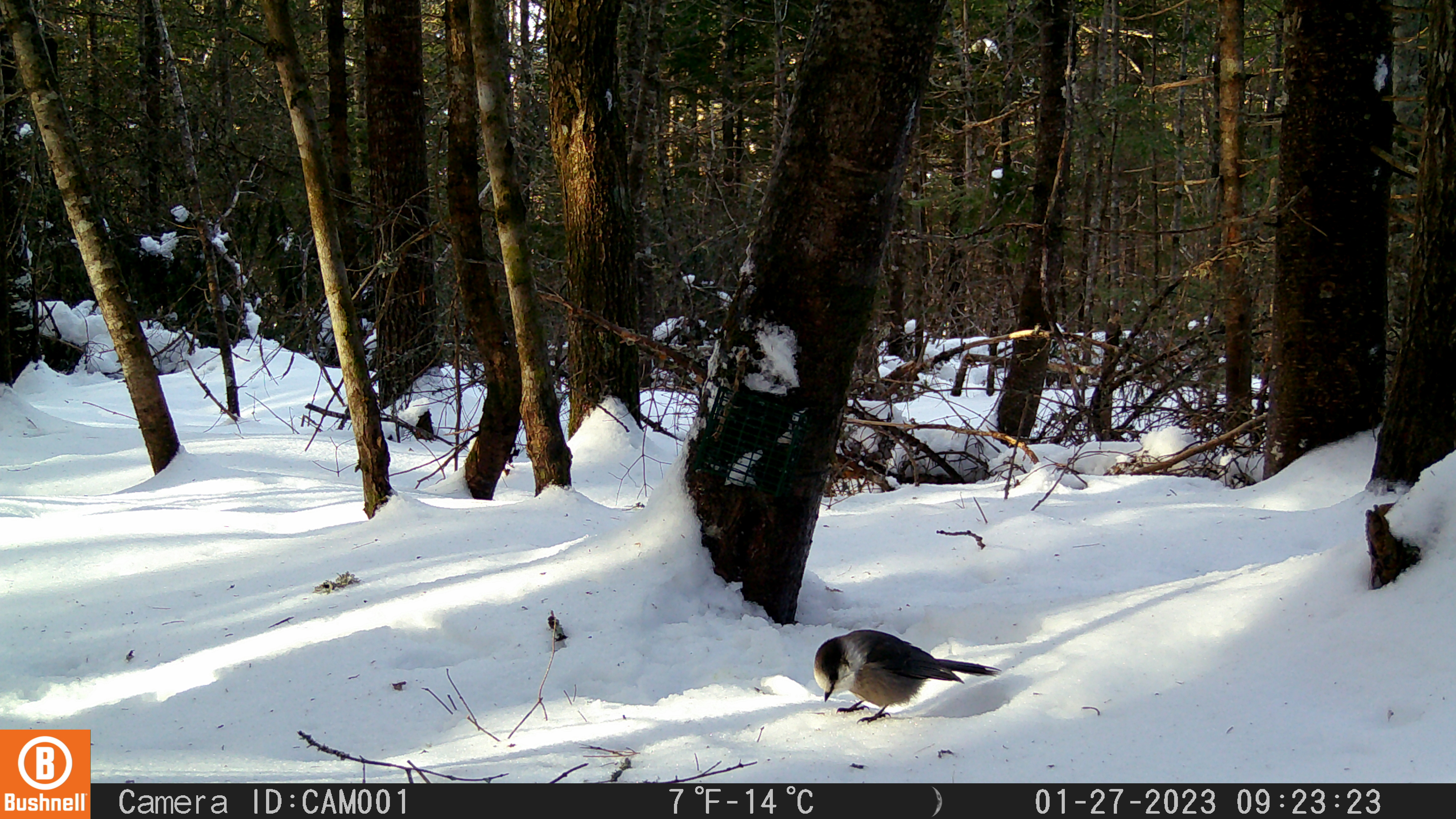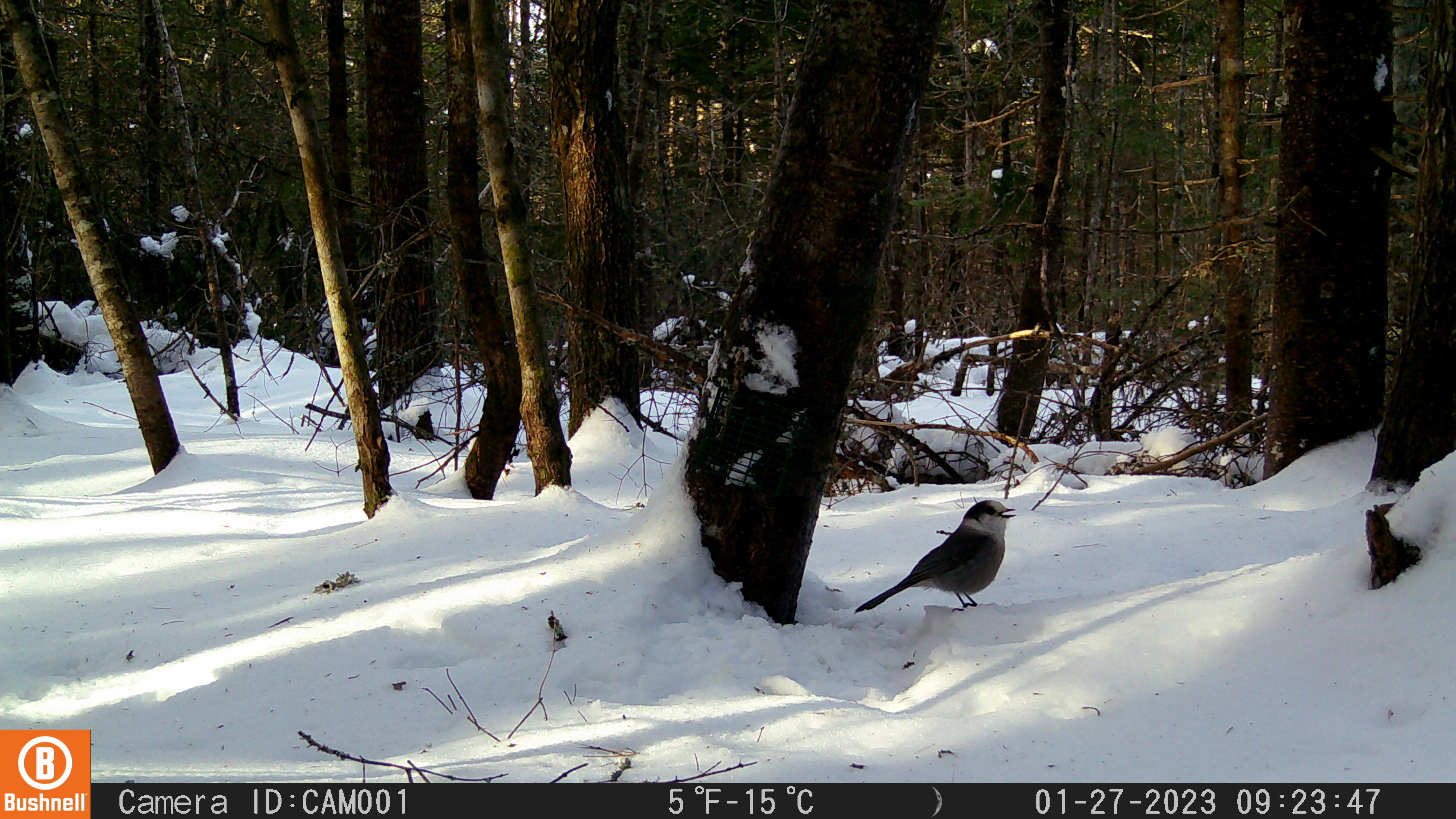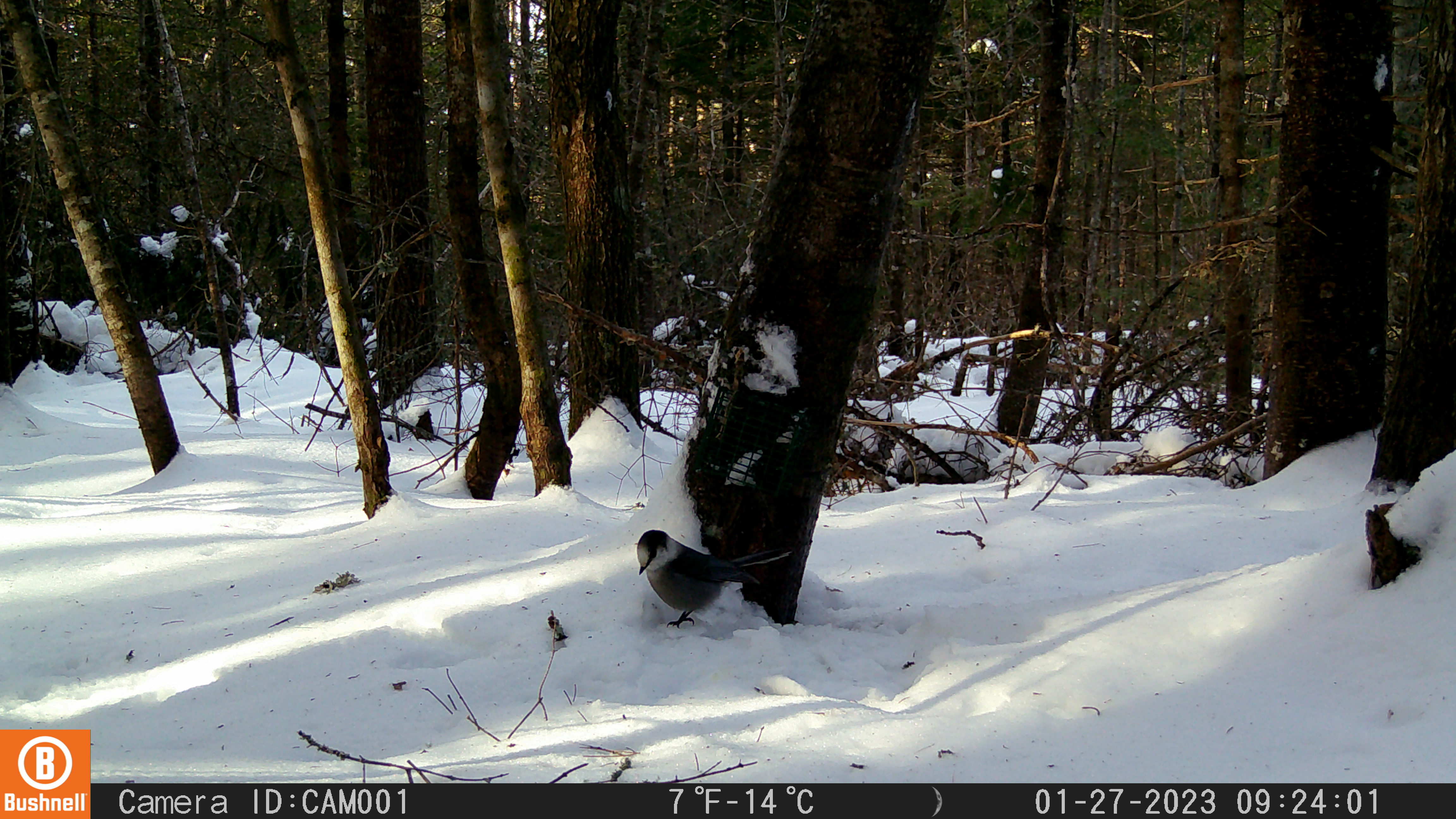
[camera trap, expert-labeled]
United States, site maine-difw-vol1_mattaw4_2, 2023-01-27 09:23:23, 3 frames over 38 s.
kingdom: Animalia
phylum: Chordata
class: Aves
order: Passeriformes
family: Corvidae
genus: Perisoreus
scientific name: Perisoreus canadensis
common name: canada jay